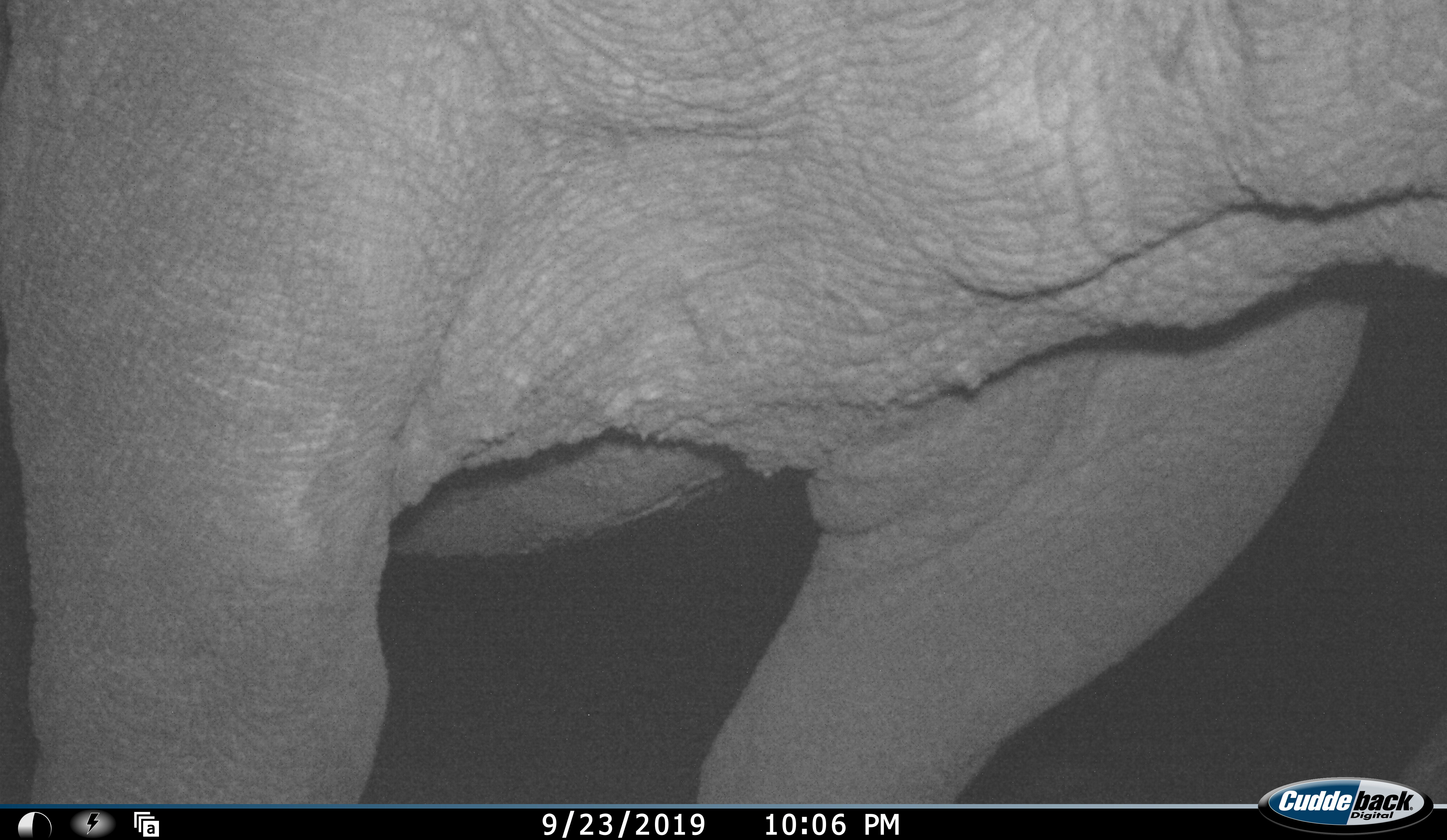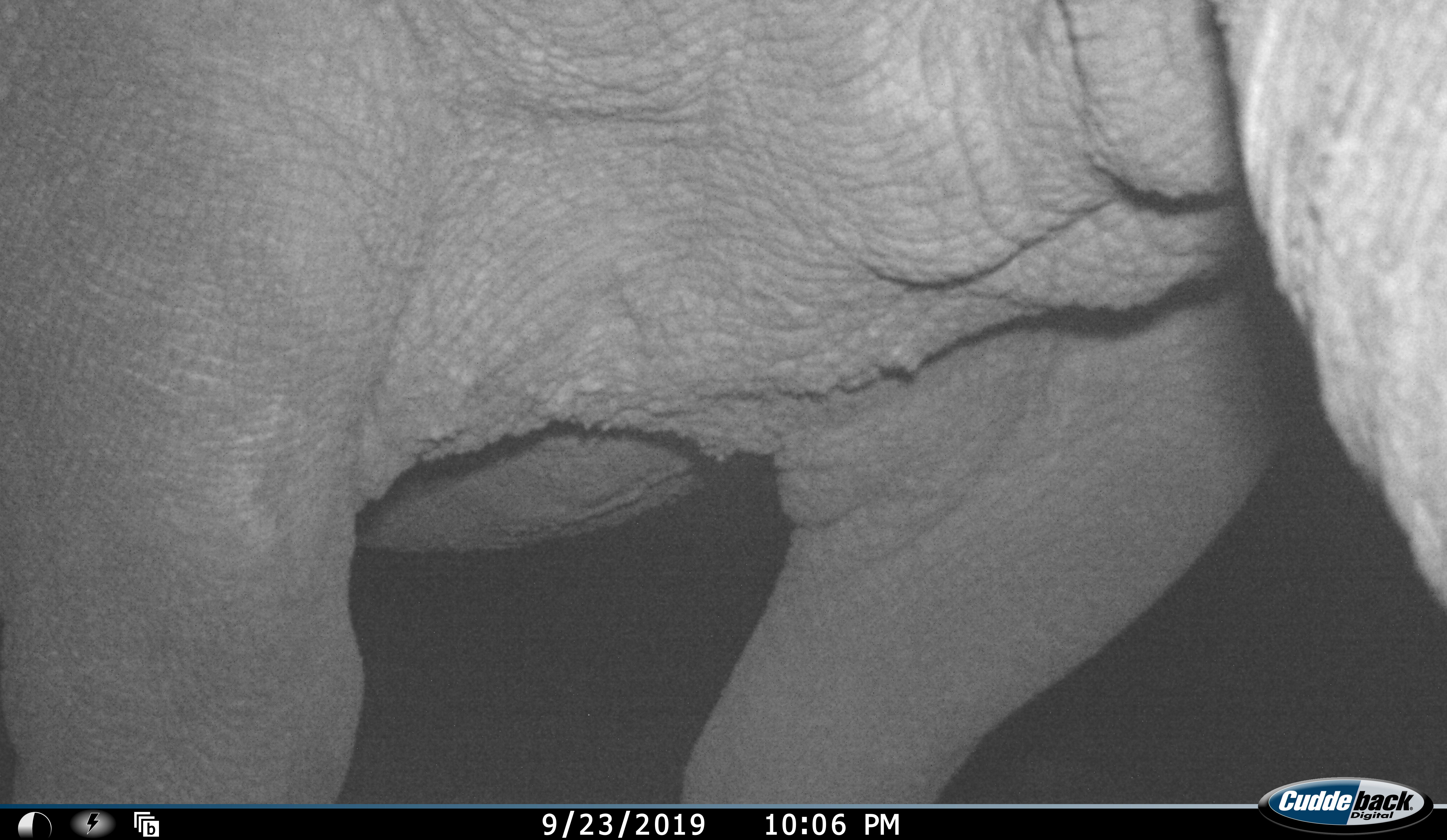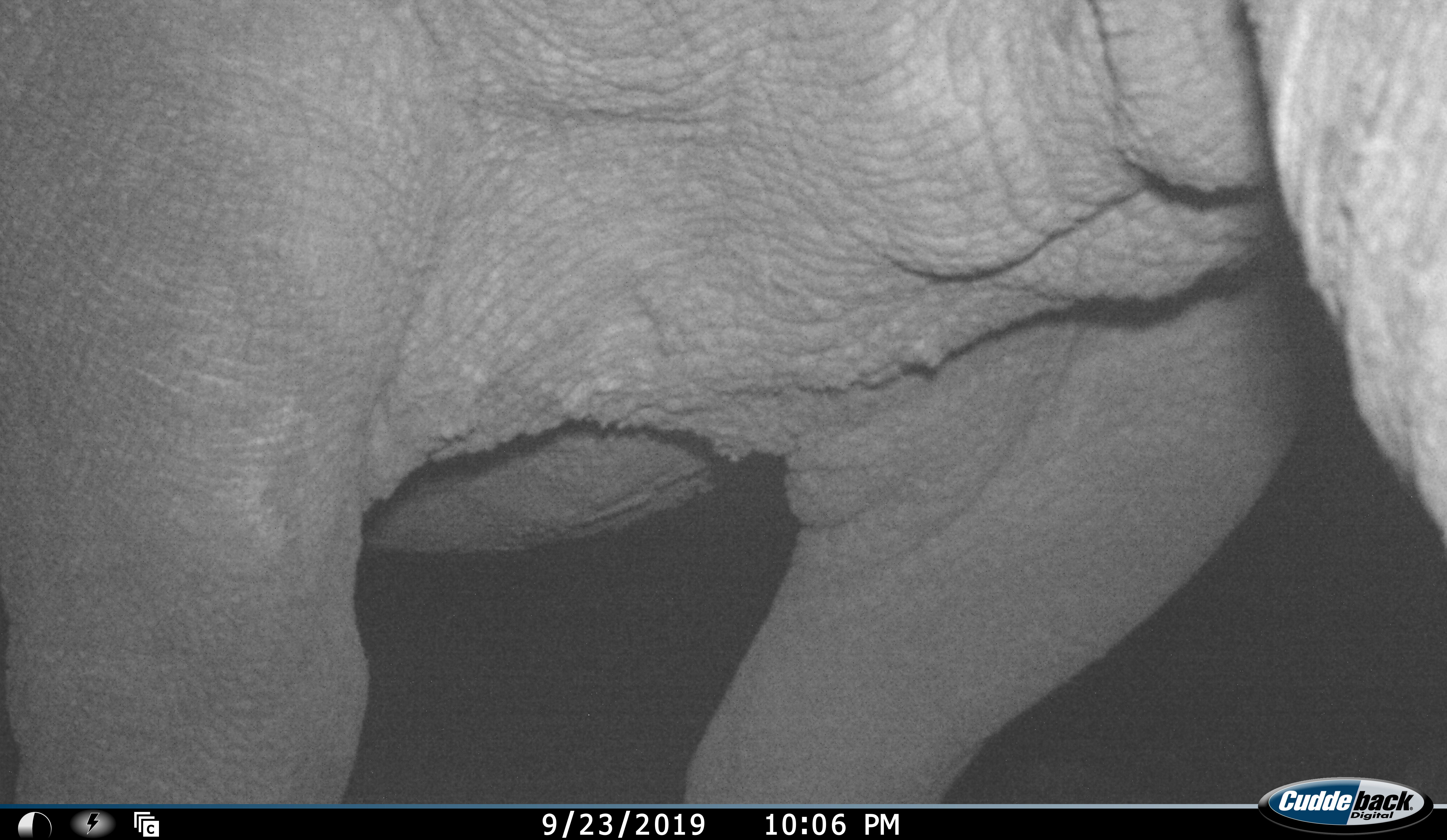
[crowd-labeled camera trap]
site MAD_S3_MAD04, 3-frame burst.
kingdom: Animalia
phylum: Chordata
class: Mammalia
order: Proboscidea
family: Elephantidae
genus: Loxodonta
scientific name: Loxodonta africana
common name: african bush elephant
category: elephant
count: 1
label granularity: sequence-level